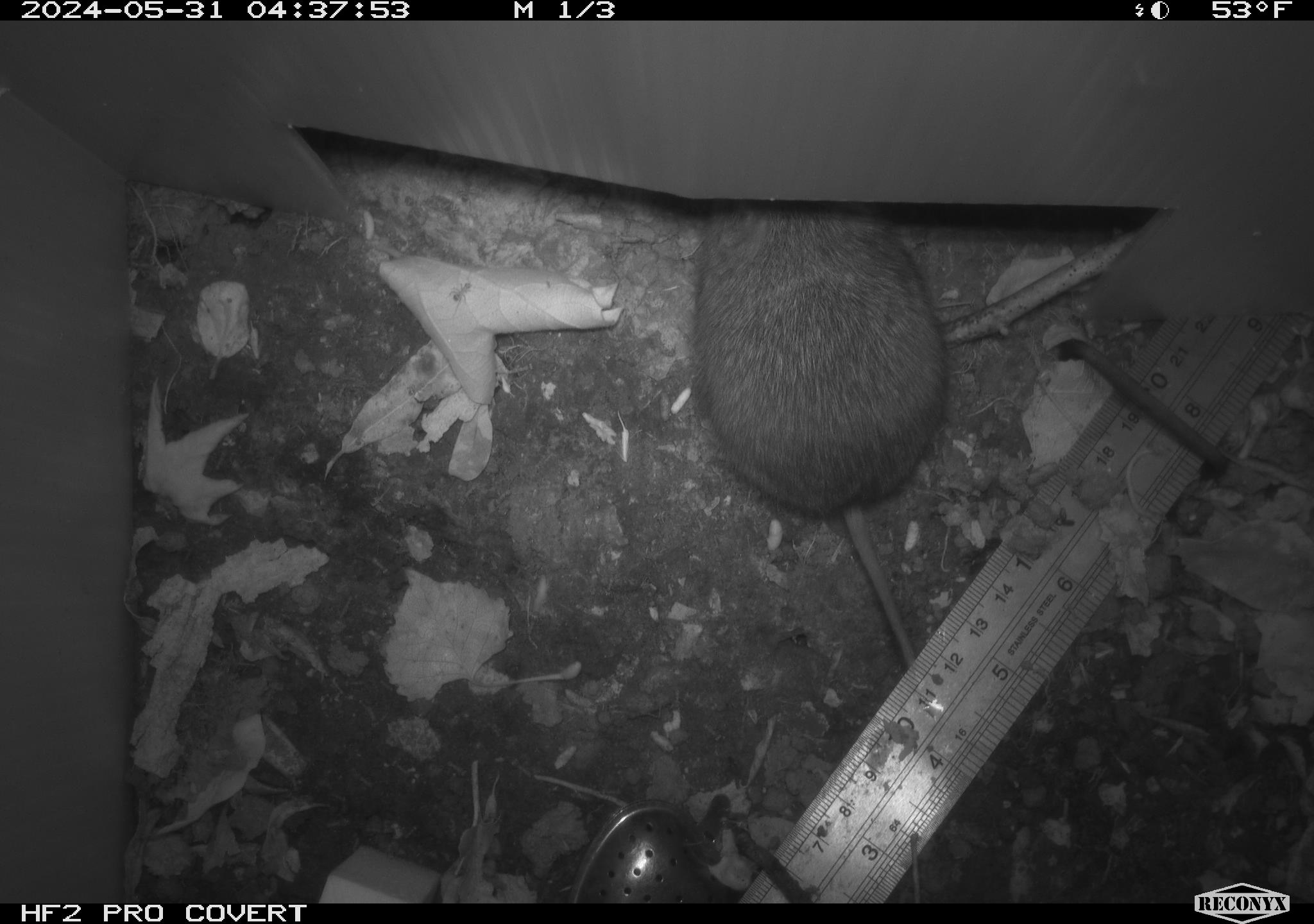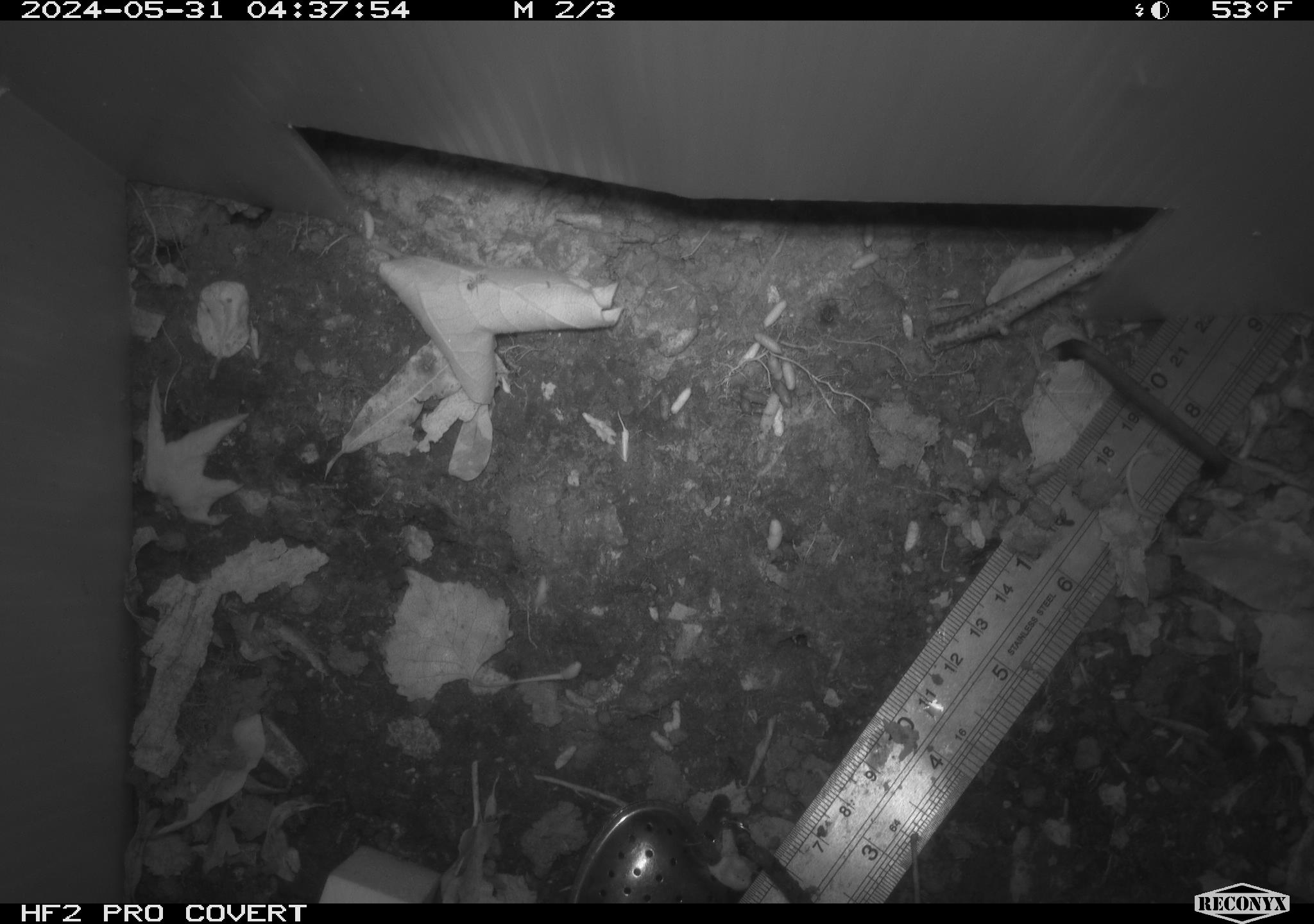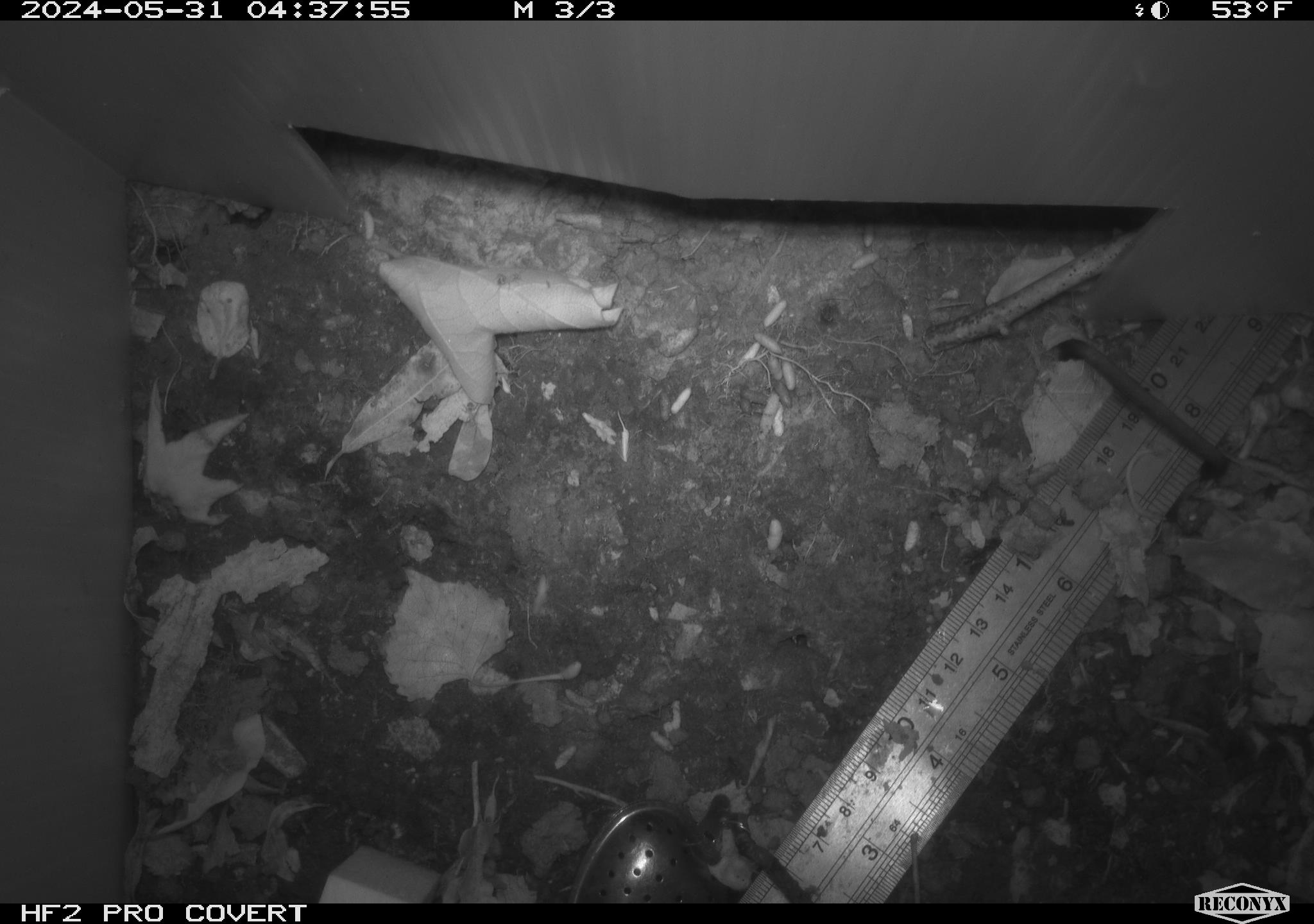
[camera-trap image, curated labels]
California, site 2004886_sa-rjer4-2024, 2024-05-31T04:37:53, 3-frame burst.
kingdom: Animalia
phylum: Chordata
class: Mammalia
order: Rodentia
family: Cricetidae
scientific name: Arvicolinae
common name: voles, lemmings, and muskrats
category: arvicolinae subfamily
Arvicolinae subfamily (voles, lemmings, and muskrats) (Arvicolinae).